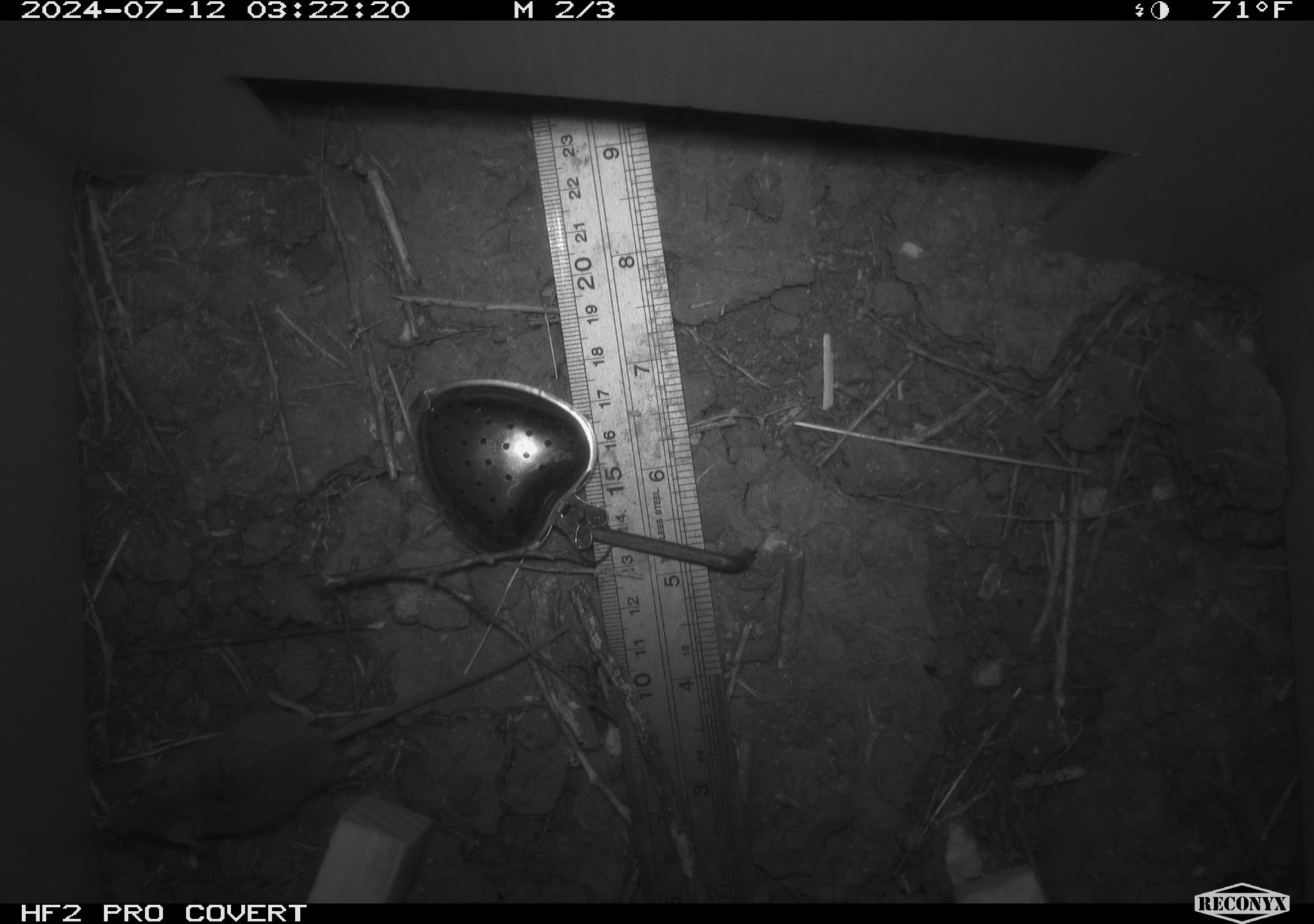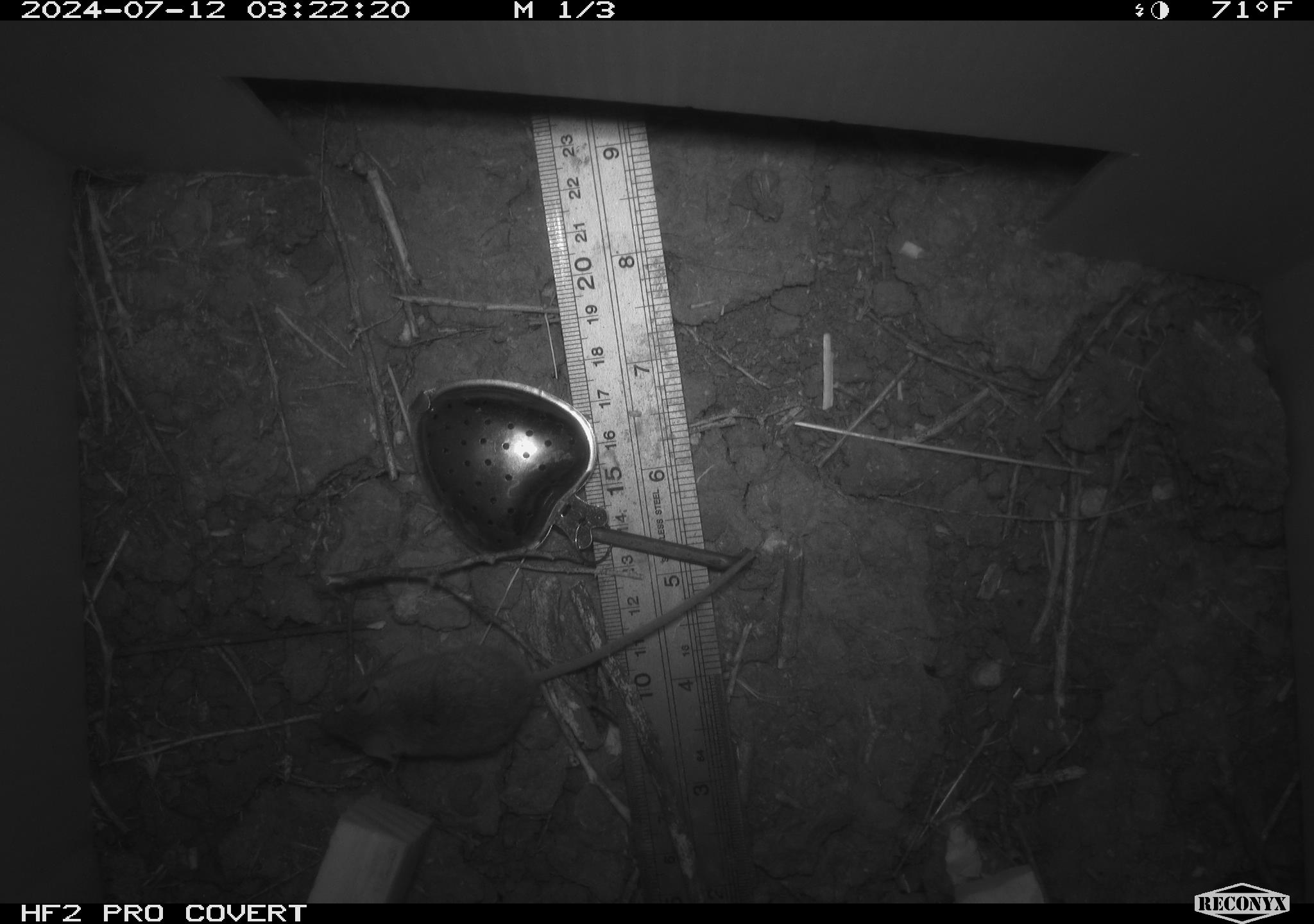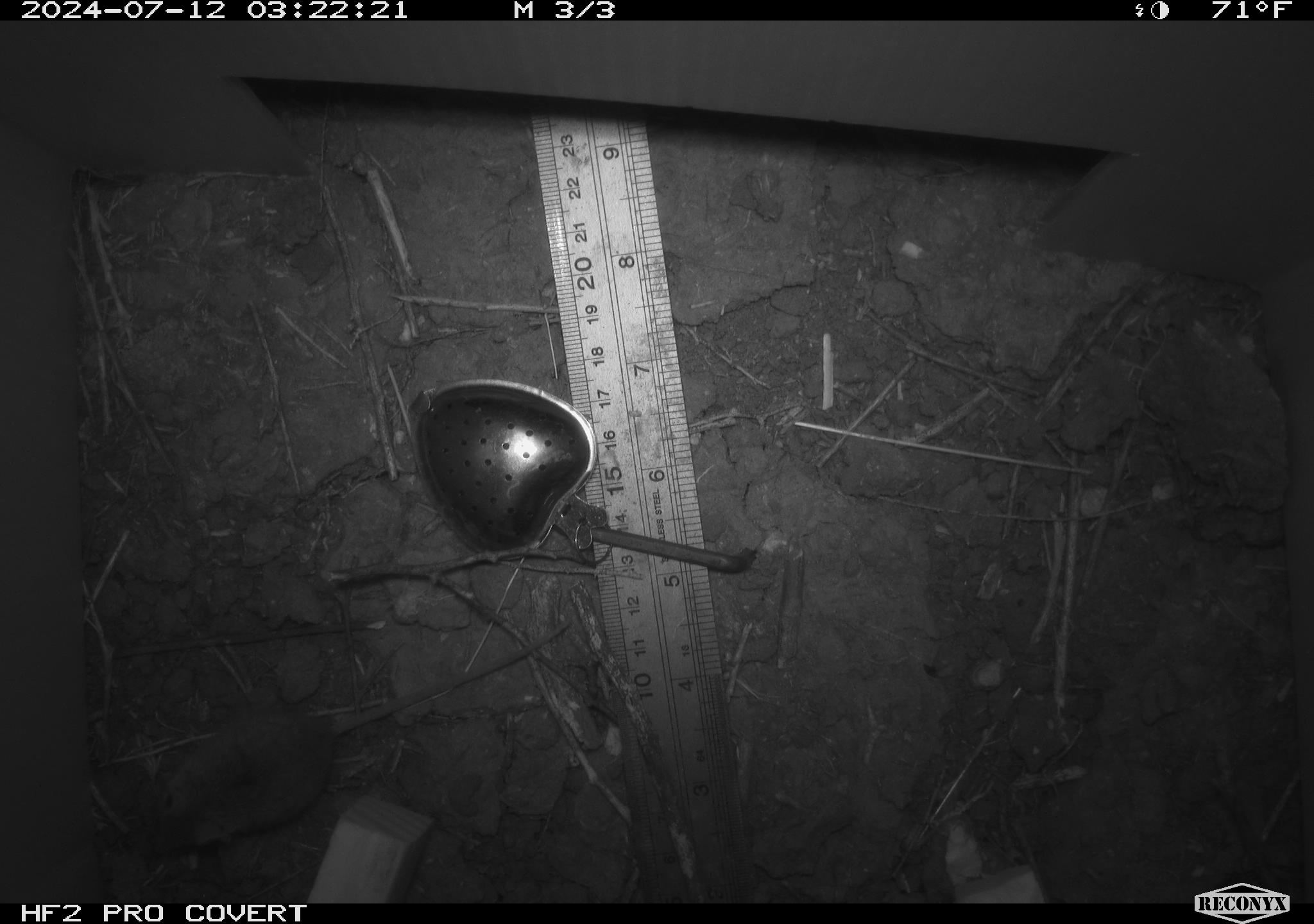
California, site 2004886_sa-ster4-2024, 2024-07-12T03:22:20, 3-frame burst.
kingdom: Animalia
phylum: Chordata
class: Mammalia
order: Rodentia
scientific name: Rodentia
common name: mouse species